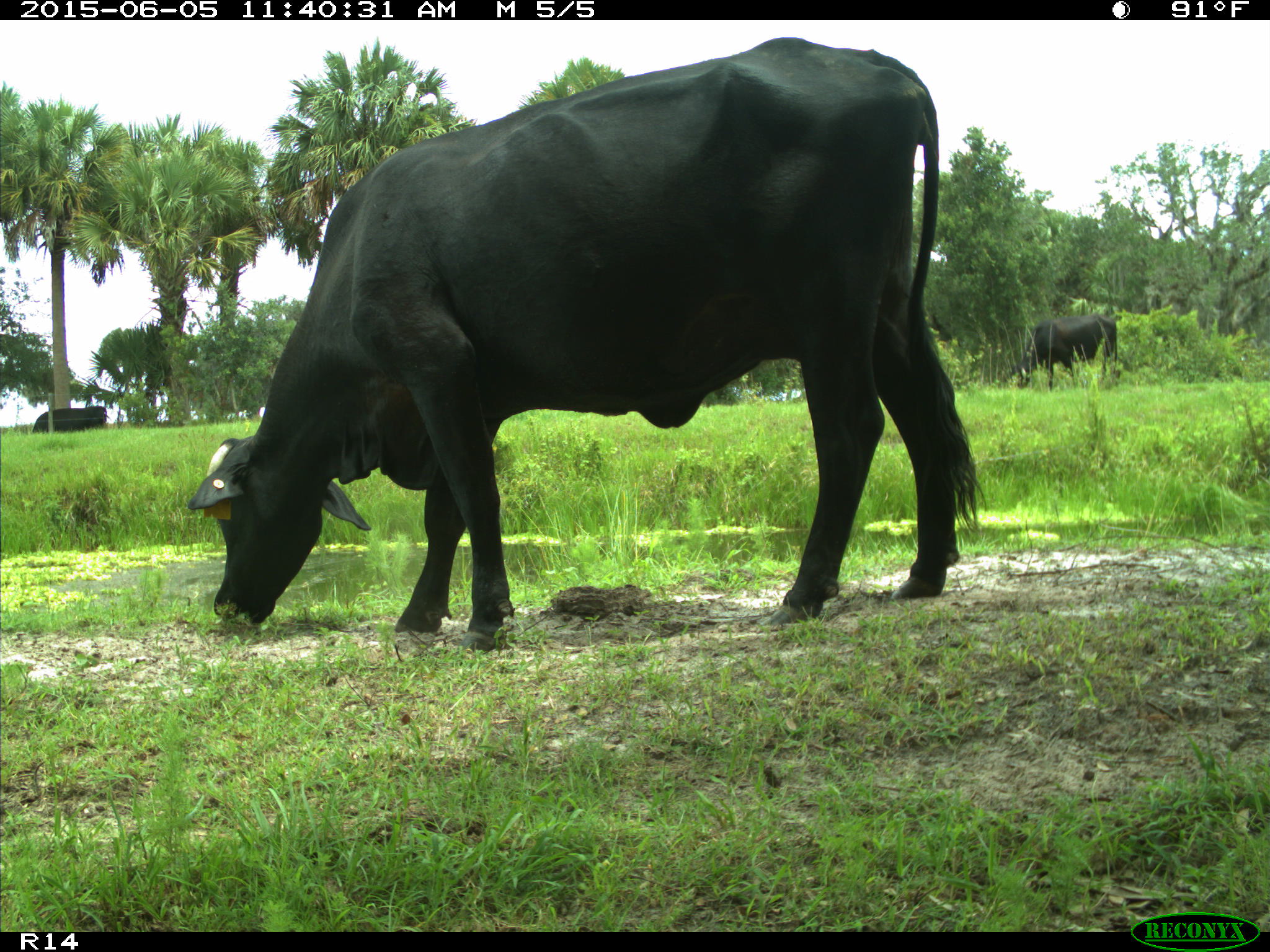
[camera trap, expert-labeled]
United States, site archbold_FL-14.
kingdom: Animalia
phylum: Chordata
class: Mammalia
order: Artiodactyla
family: Bovidae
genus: Bos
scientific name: Bos taurus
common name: domestic cow